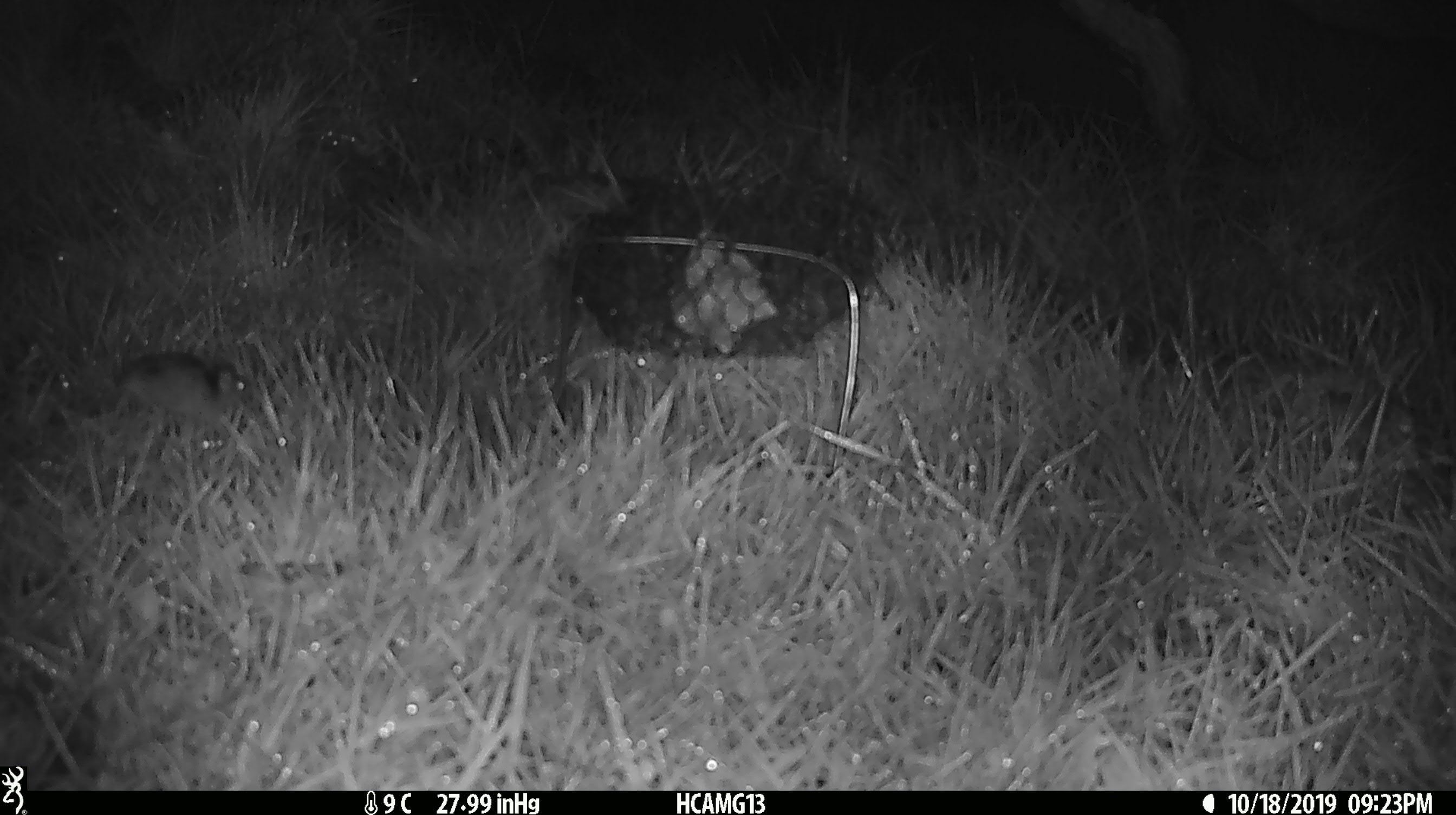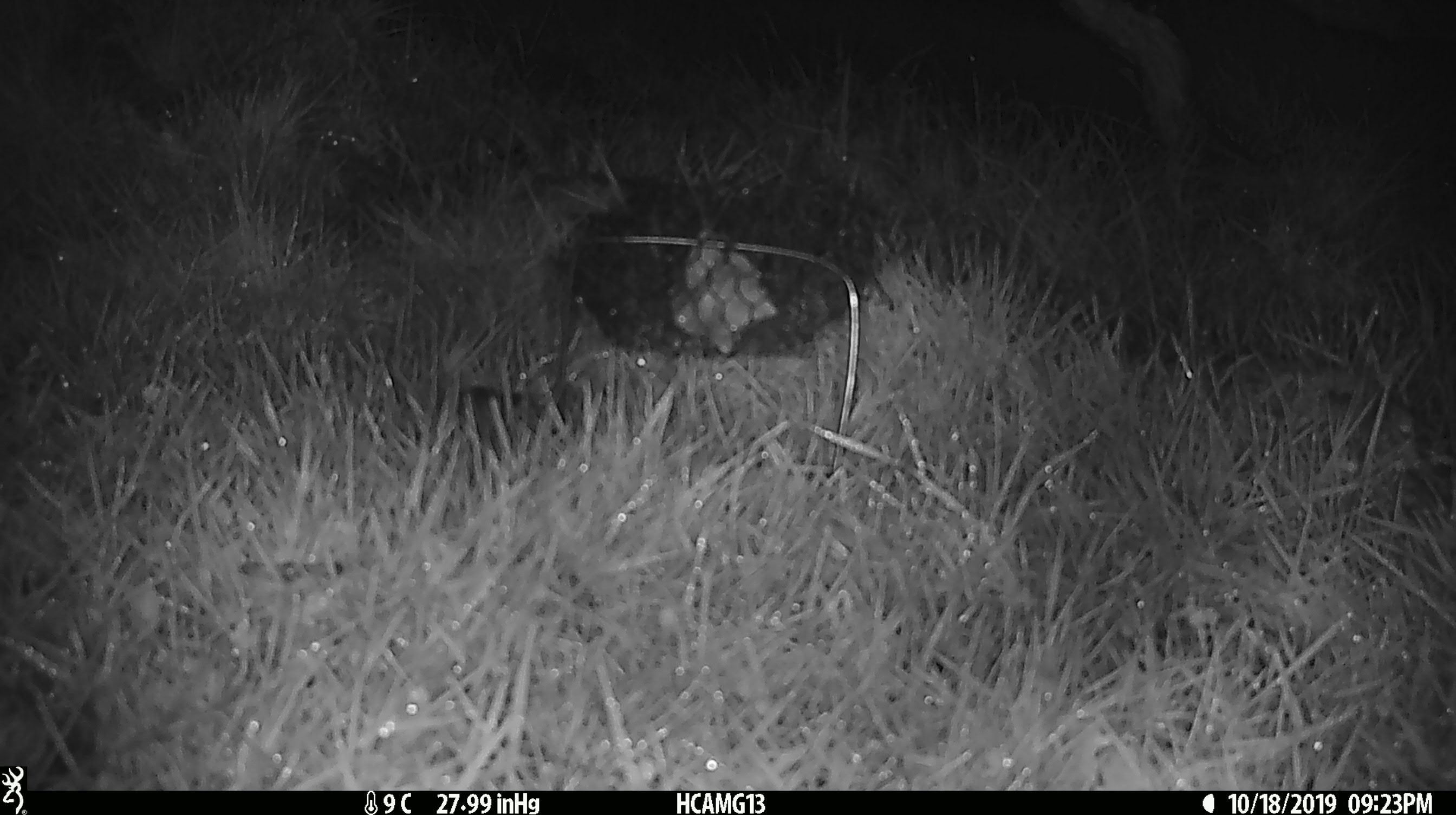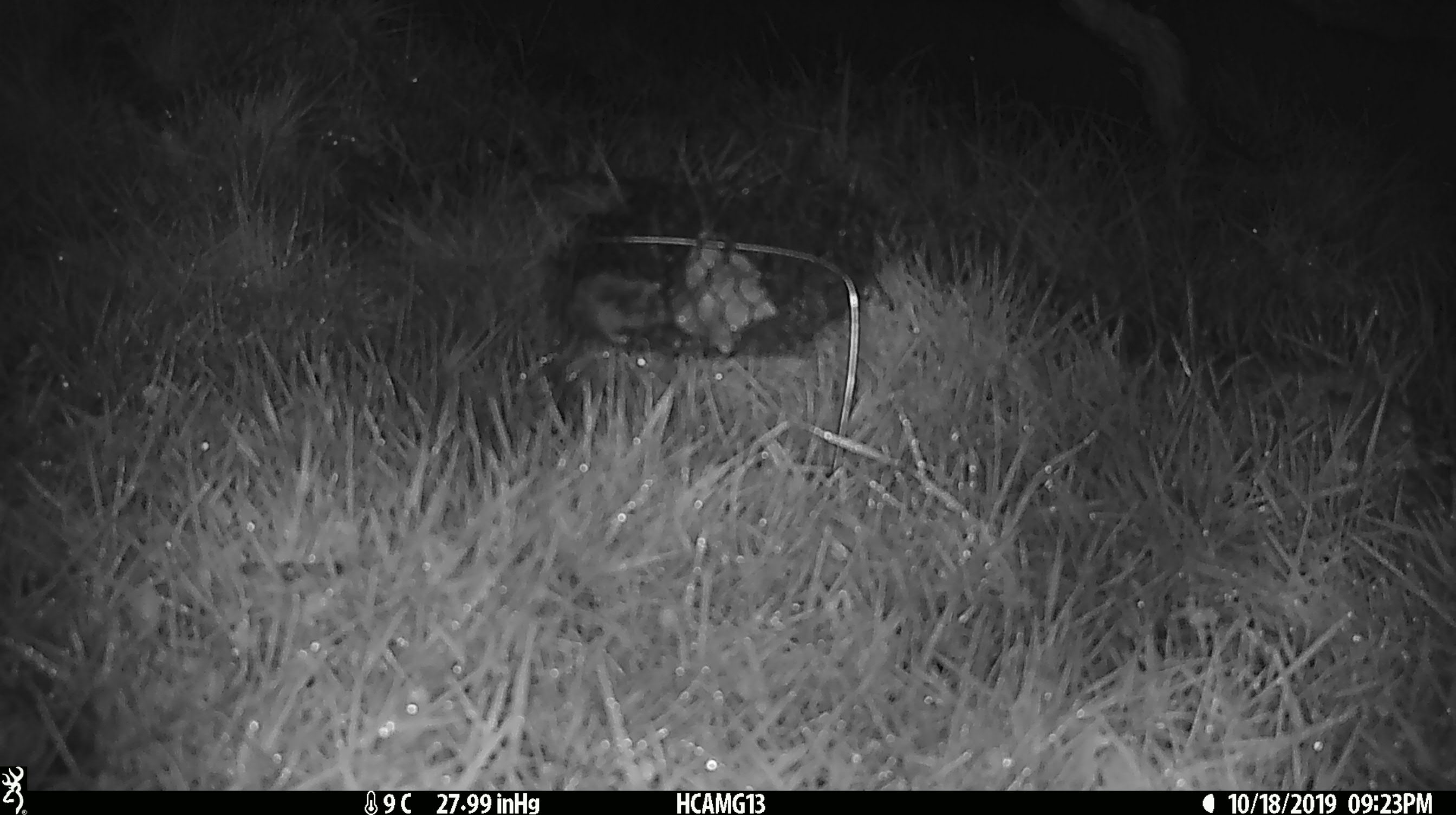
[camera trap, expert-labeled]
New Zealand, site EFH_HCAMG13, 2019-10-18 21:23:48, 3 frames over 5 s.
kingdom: Animalia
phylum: Chordata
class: Mammalia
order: Rodentia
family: Muridae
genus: Mus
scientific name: Mus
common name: mouse